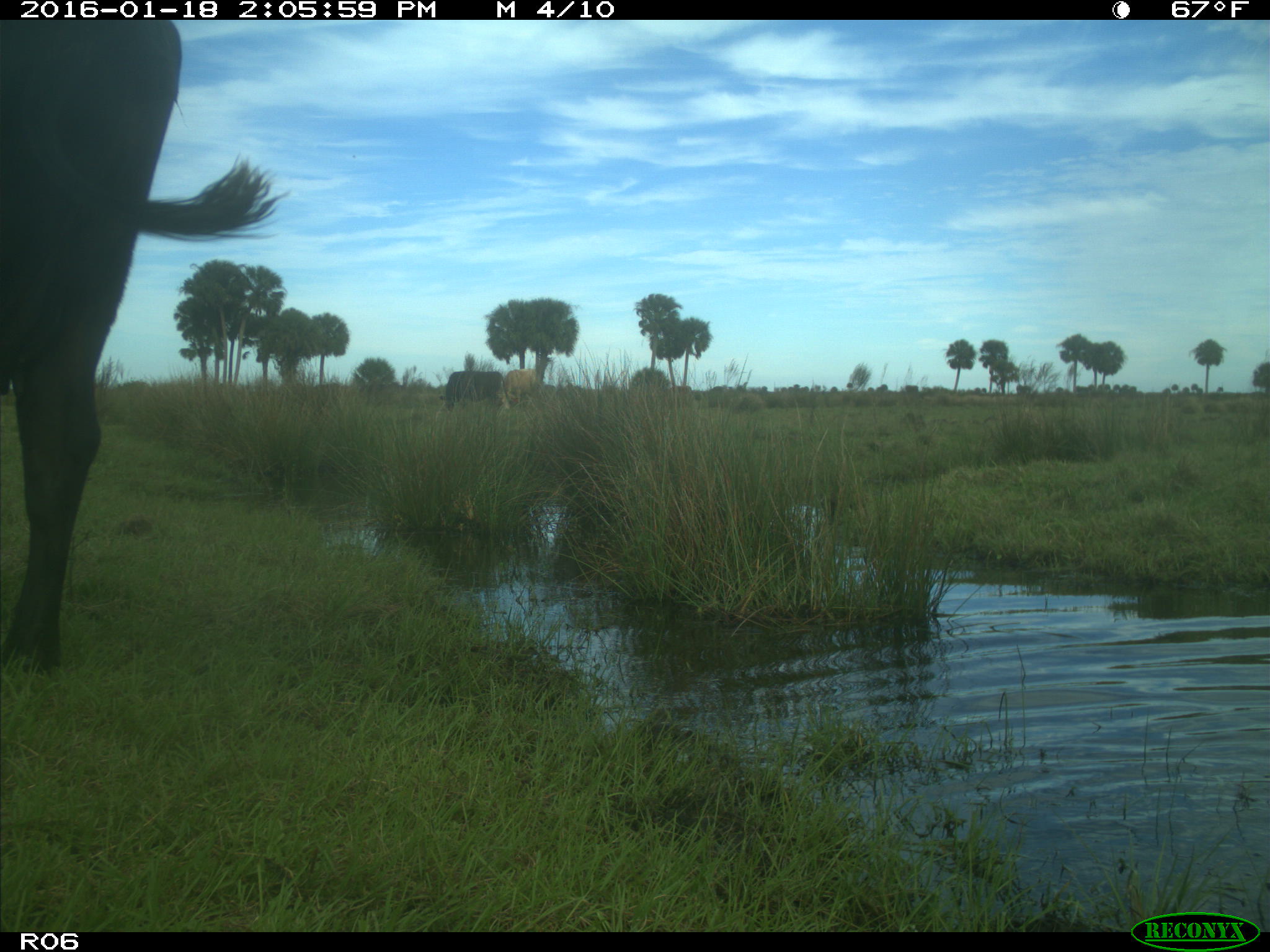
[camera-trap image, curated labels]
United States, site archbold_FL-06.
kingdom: Animalia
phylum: Chordata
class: Mammalia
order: Artiodactyla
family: Bovidae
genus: Bos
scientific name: Bos taurus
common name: domestic cow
Bos taurus (domestic cow).